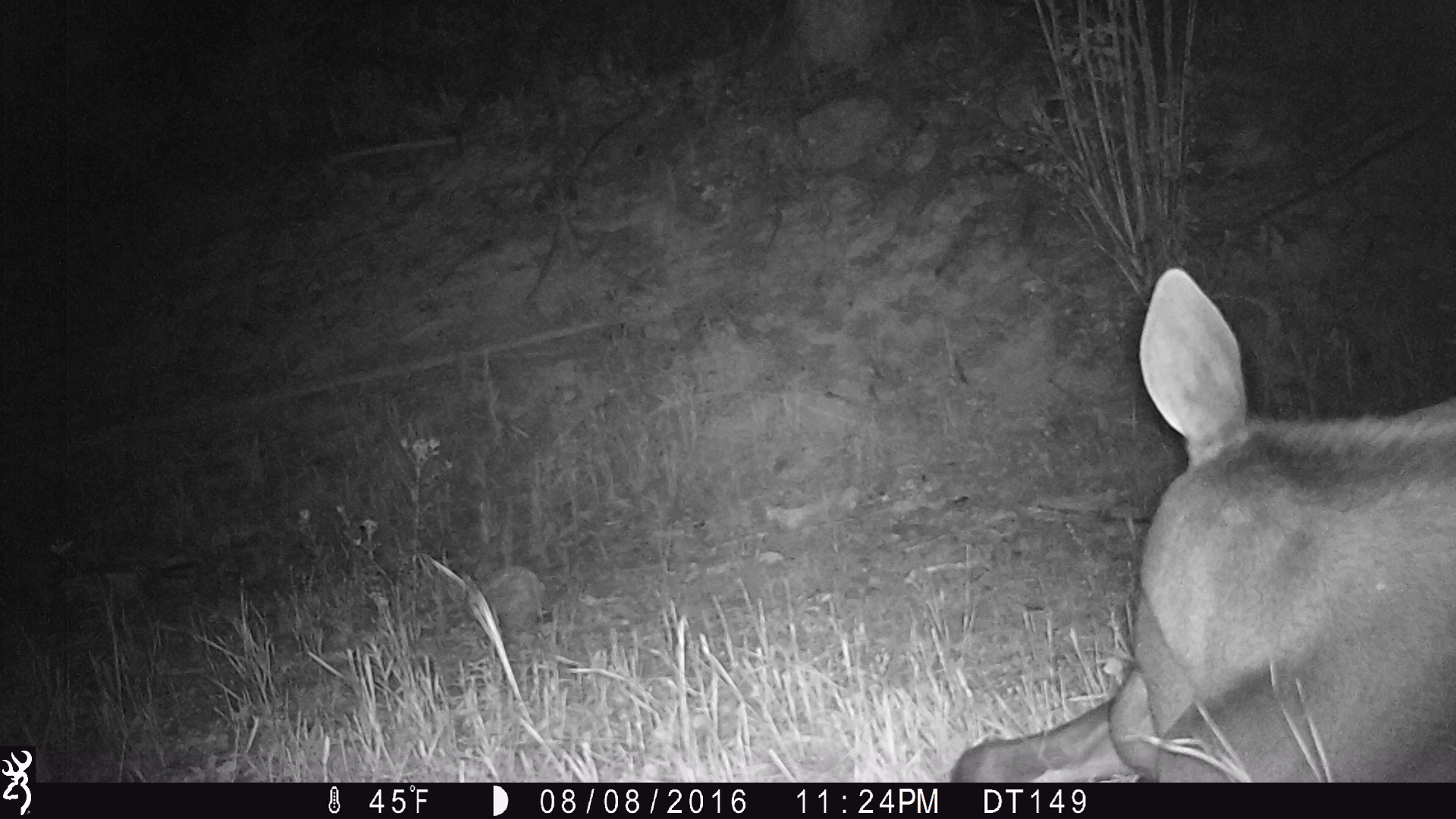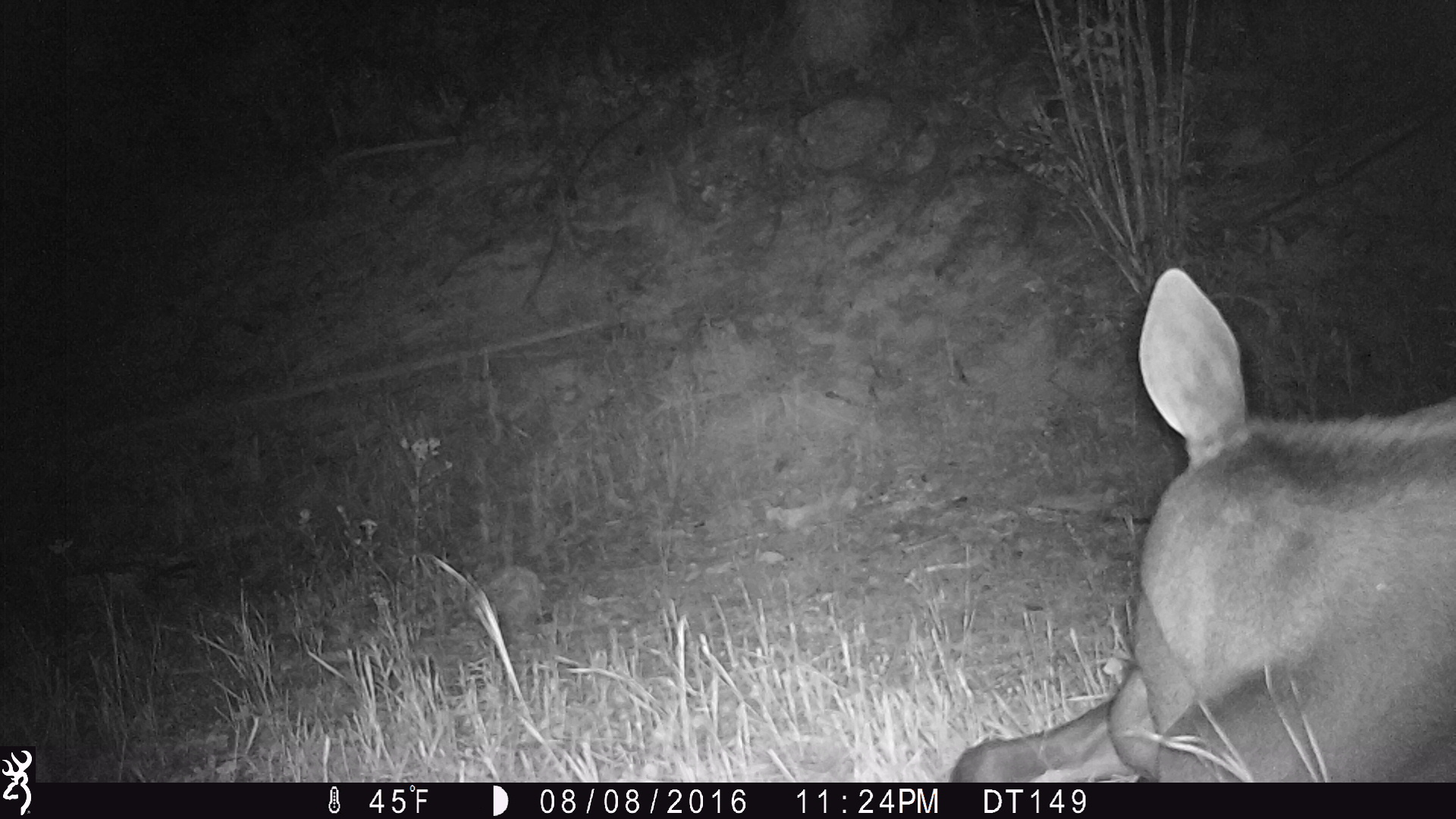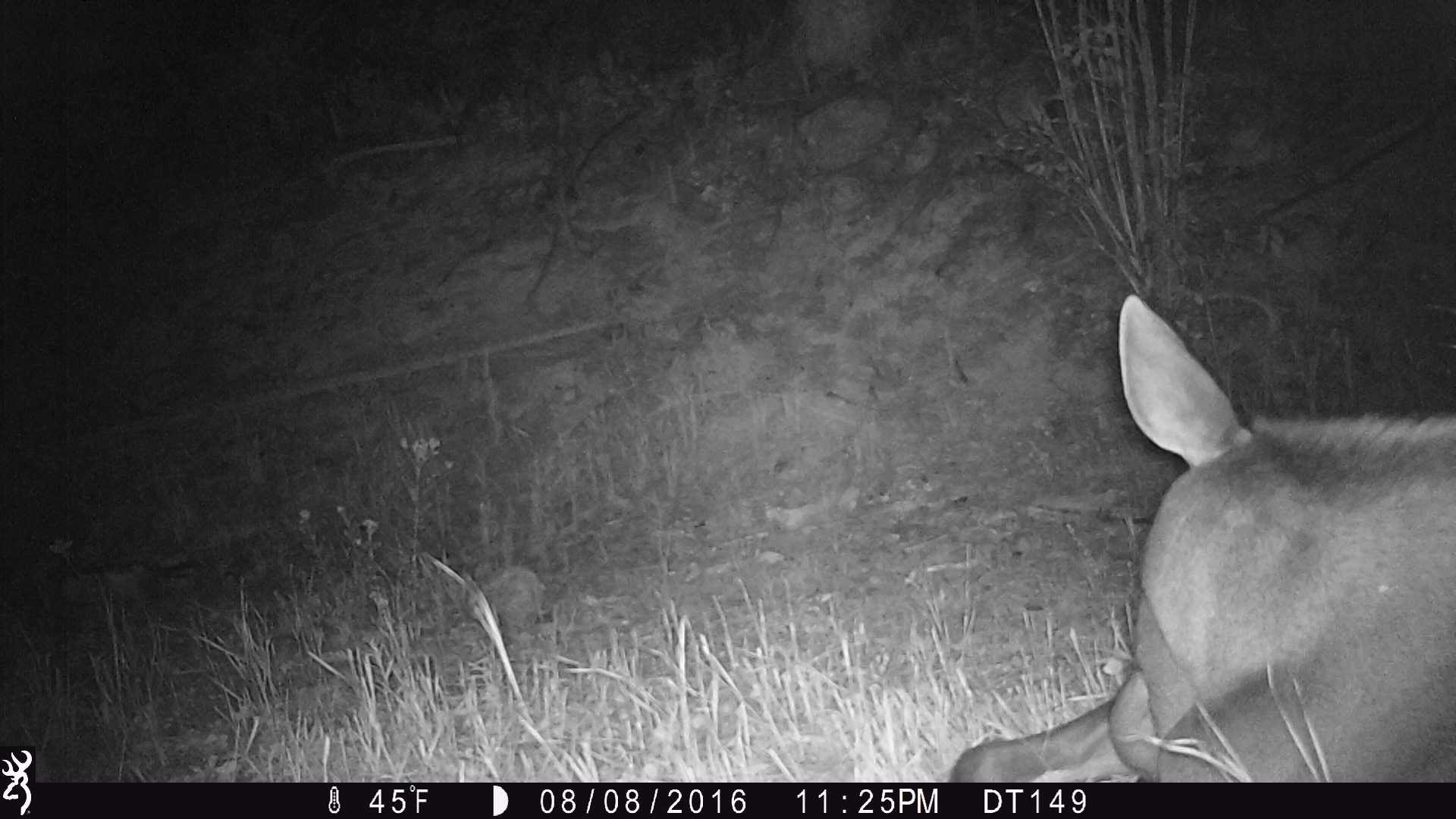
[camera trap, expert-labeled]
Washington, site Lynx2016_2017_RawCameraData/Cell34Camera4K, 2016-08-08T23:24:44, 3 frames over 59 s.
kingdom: Animalia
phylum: Chordata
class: Mammalia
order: Artiodactyla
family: Cervidae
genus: Alces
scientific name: Alces alces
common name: moose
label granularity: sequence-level